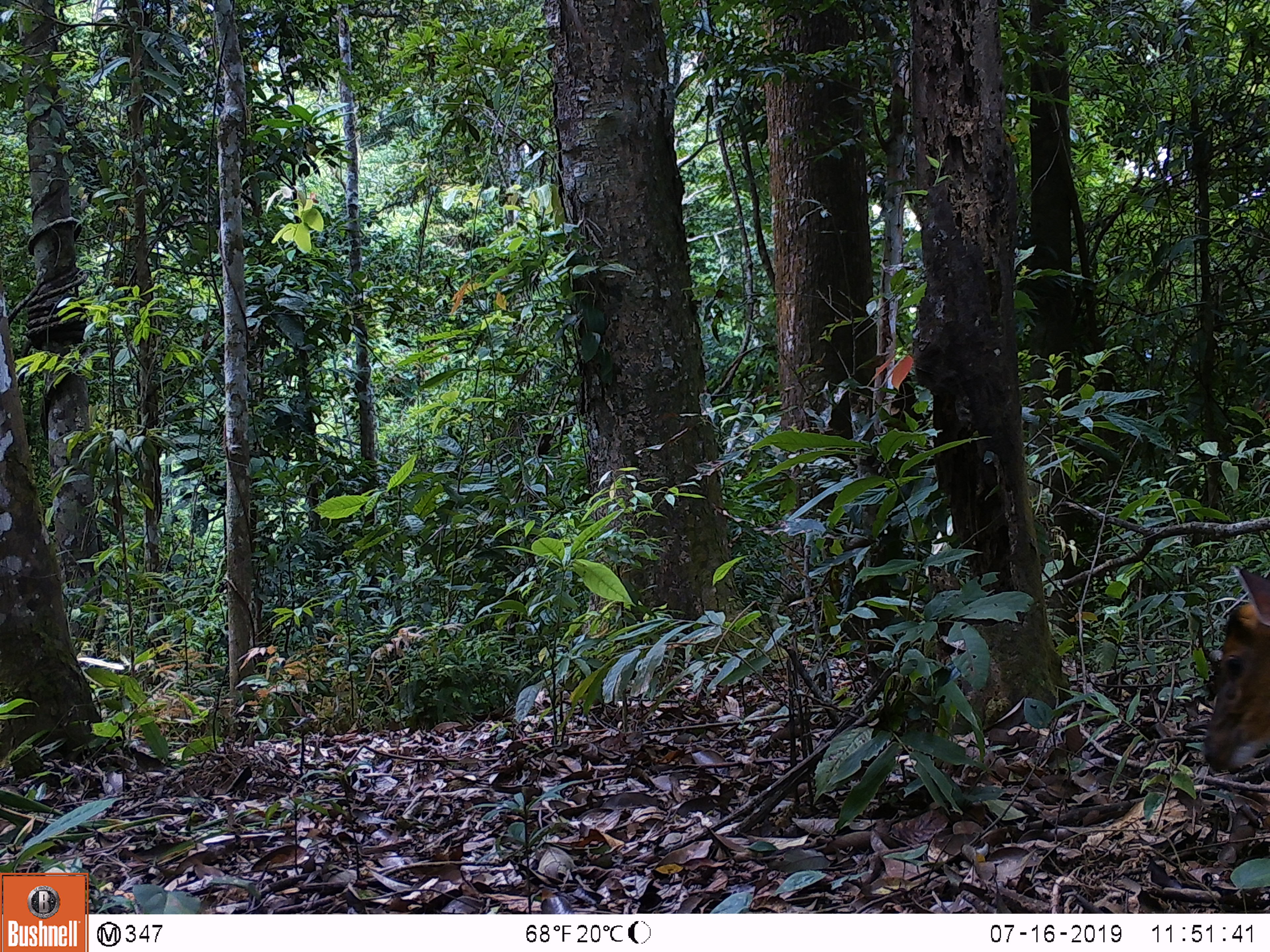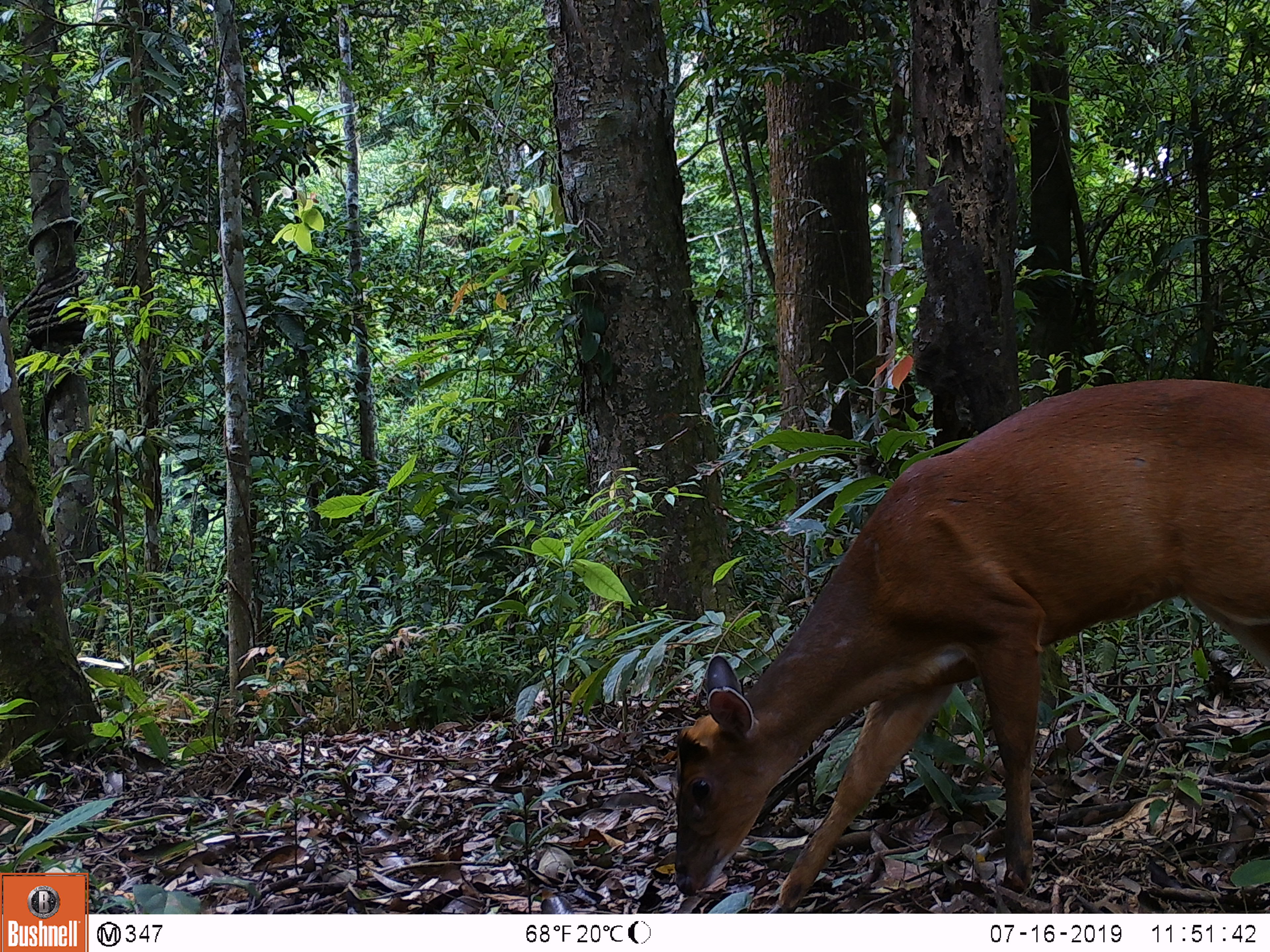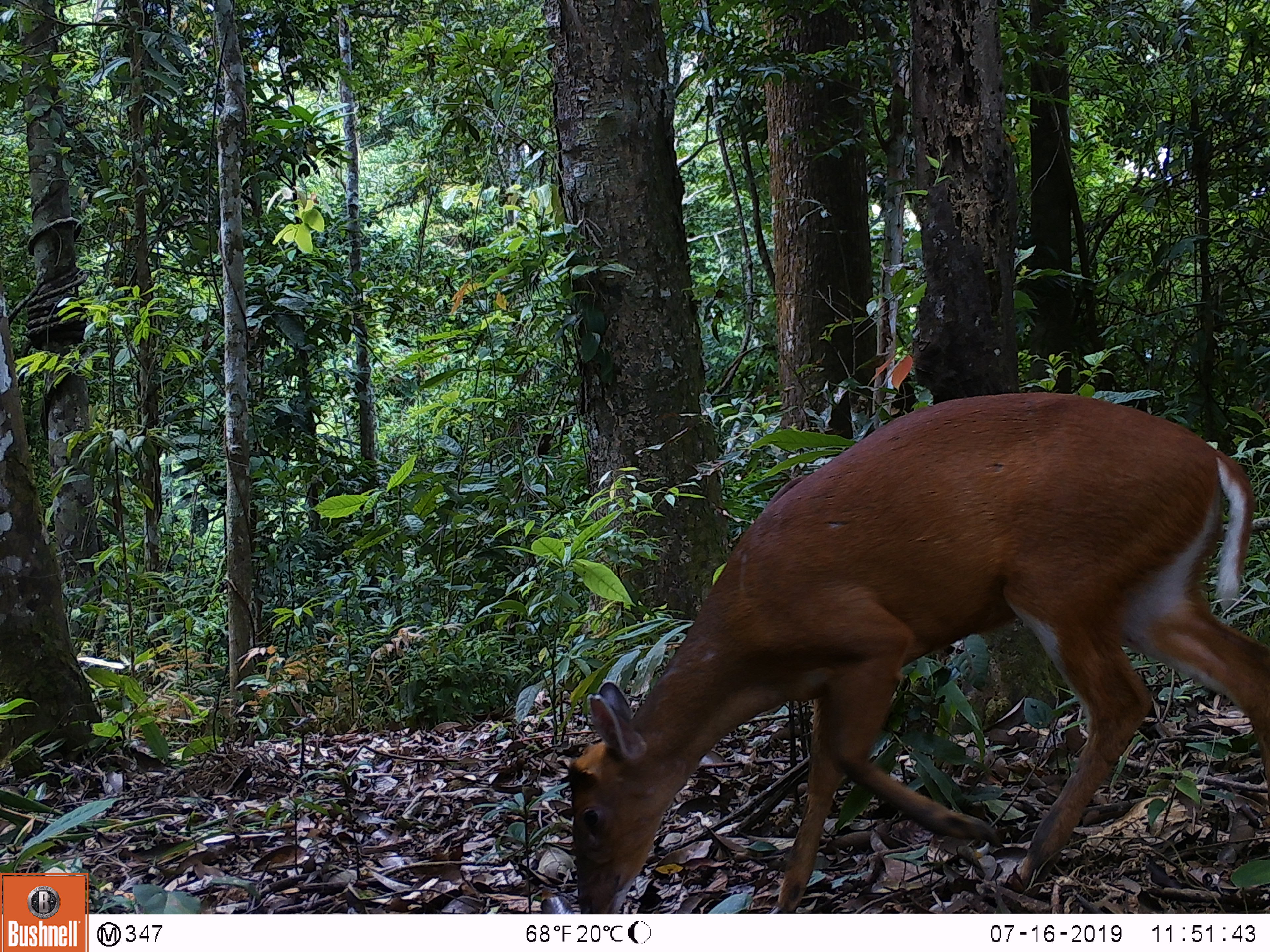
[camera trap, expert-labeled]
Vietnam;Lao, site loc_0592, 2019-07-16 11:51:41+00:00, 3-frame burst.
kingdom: Animalia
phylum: Chordata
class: Mammalia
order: Artiodactyla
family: Cervidae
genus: Muntiacus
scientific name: Muntiacus muntjak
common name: red muntjac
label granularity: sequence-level